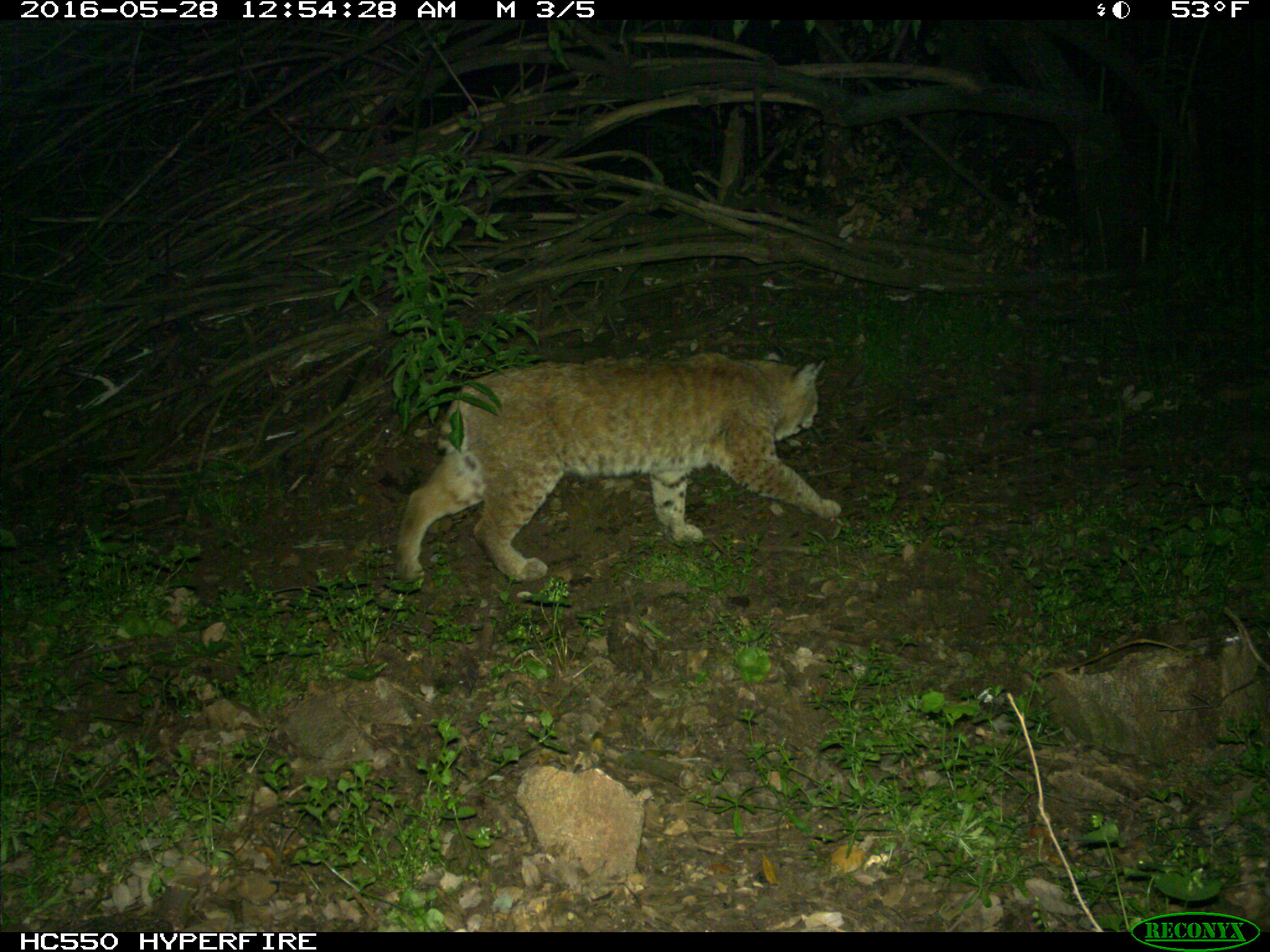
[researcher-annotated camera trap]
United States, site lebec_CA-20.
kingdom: Animalia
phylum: Chordata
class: Mammalia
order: Carnivora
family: Felidae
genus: Lynx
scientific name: Lynx rufus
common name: bobcat